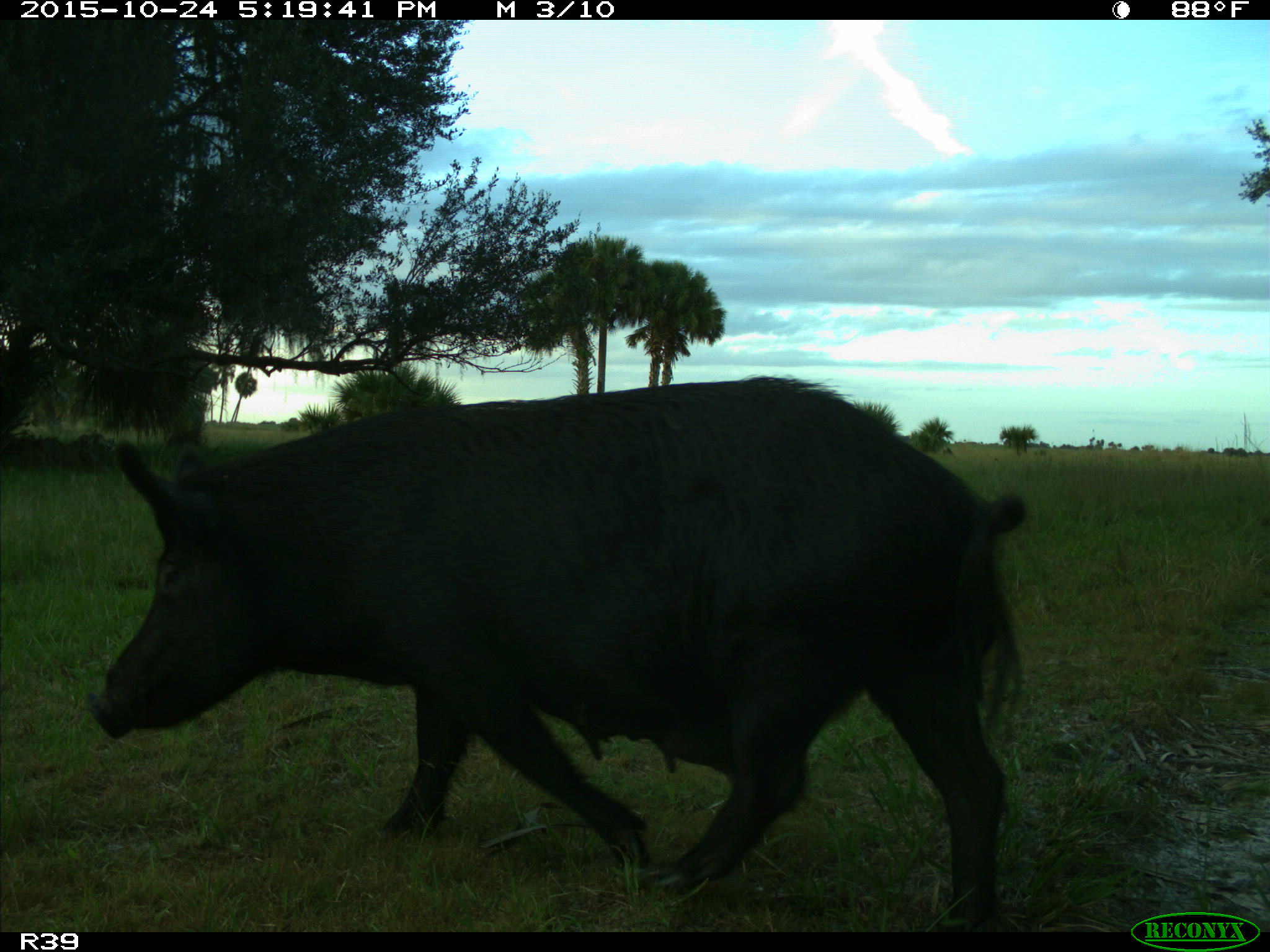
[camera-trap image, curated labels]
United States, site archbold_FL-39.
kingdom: Animalia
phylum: Chordata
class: Mammalia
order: Artiodactyla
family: Suidae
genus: Sus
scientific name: Sus scrofa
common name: wild boar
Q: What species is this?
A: Sus scrofa (wild boar).